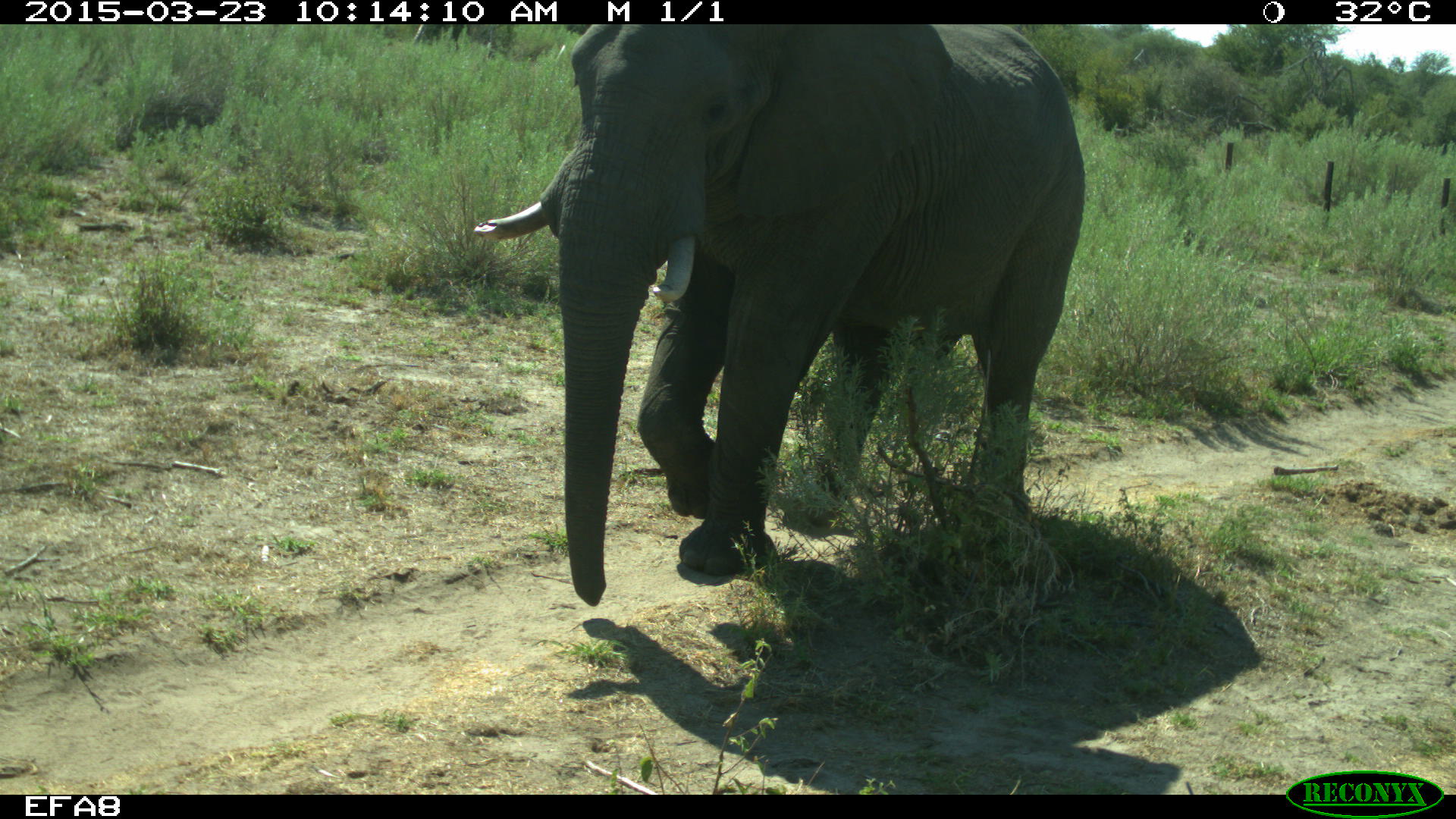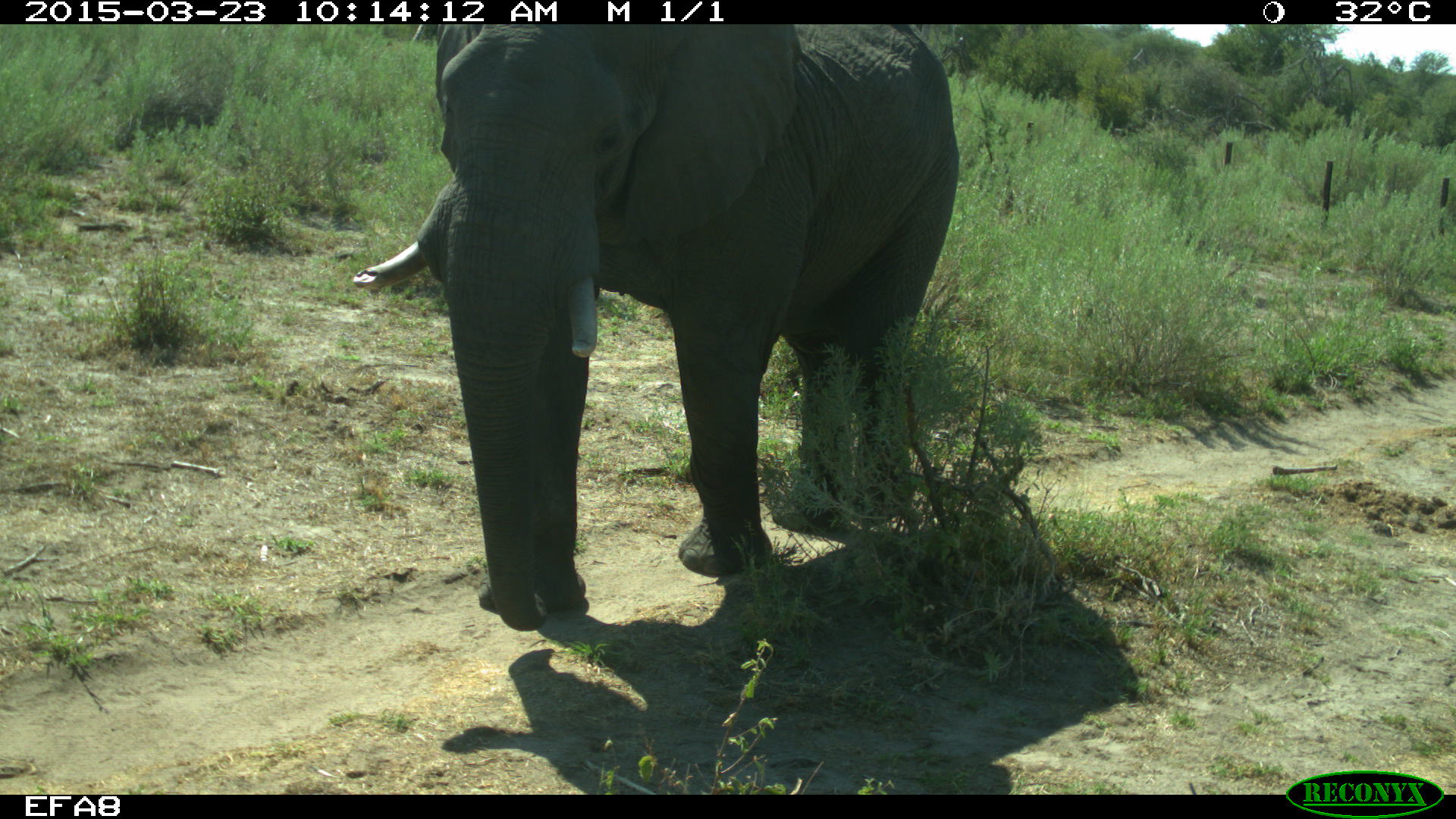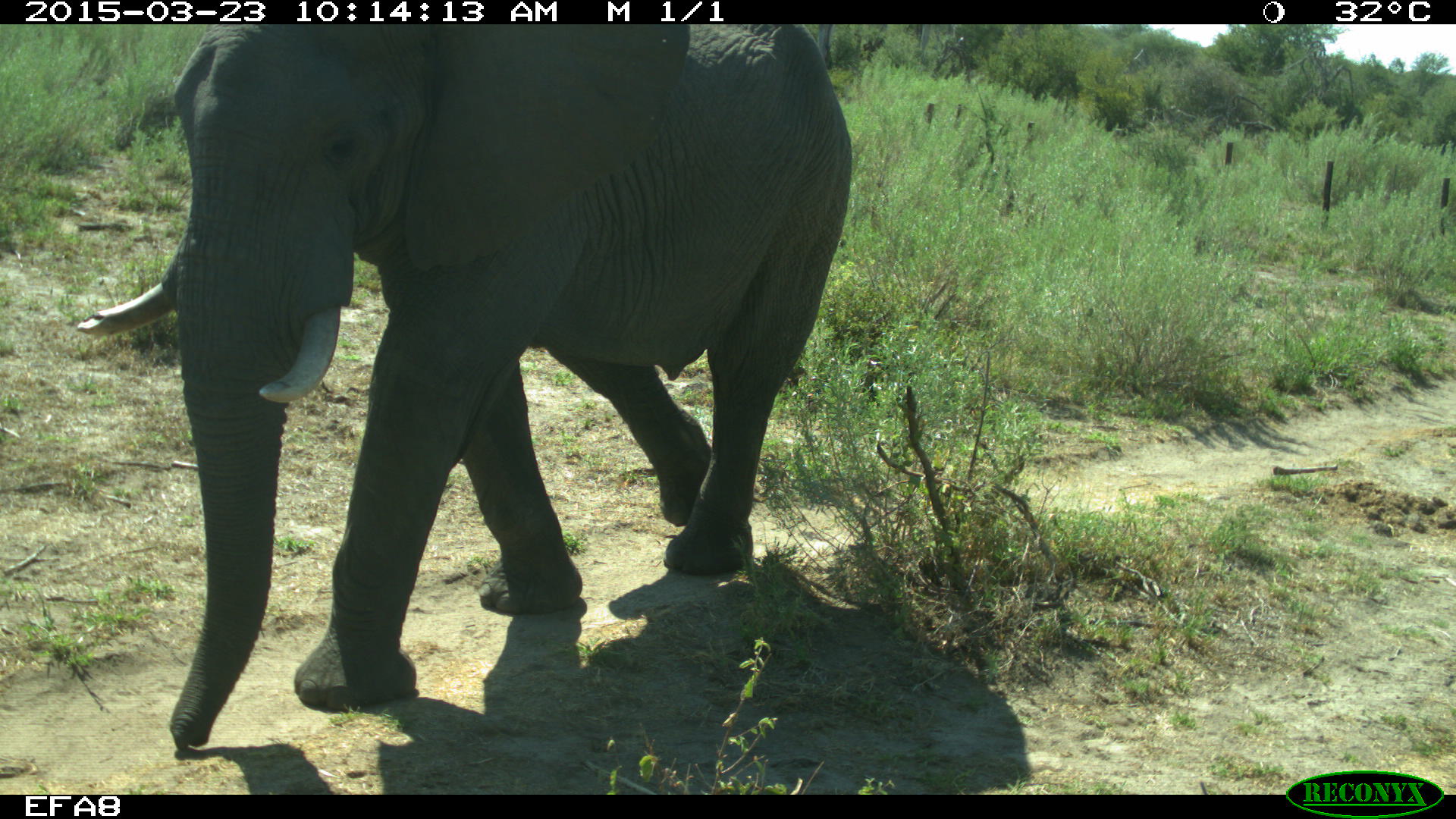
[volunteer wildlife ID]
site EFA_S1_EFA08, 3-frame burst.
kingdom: Animalia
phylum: Chordata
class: Mammalia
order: Proboscidea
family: Elephantidae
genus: Loxodonta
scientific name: Loxodonta africana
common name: african bush elephant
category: elephant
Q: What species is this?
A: Elephant (african bush elephant) (Loxodonta africana).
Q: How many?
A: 1.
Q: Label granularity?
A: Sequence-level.